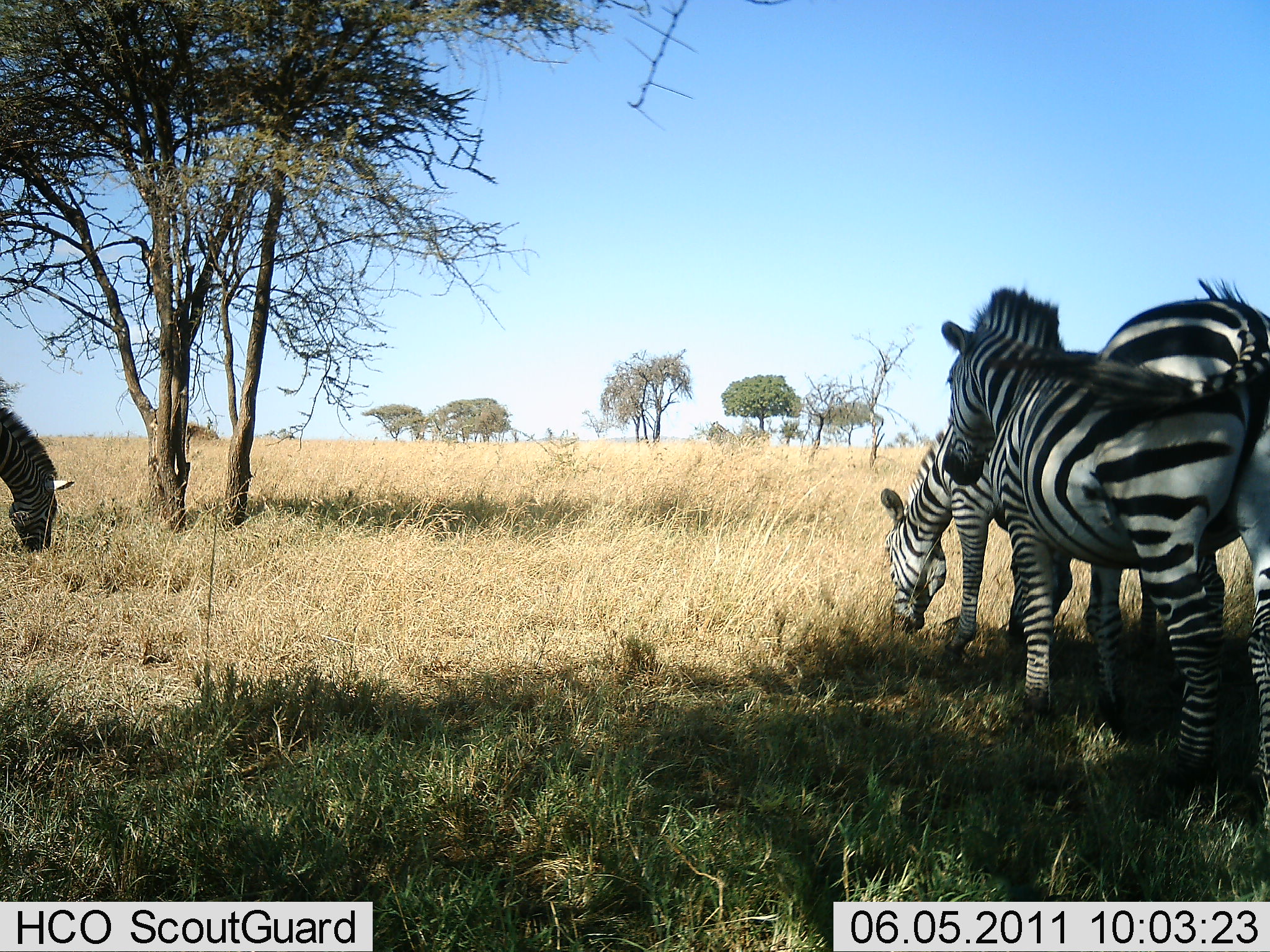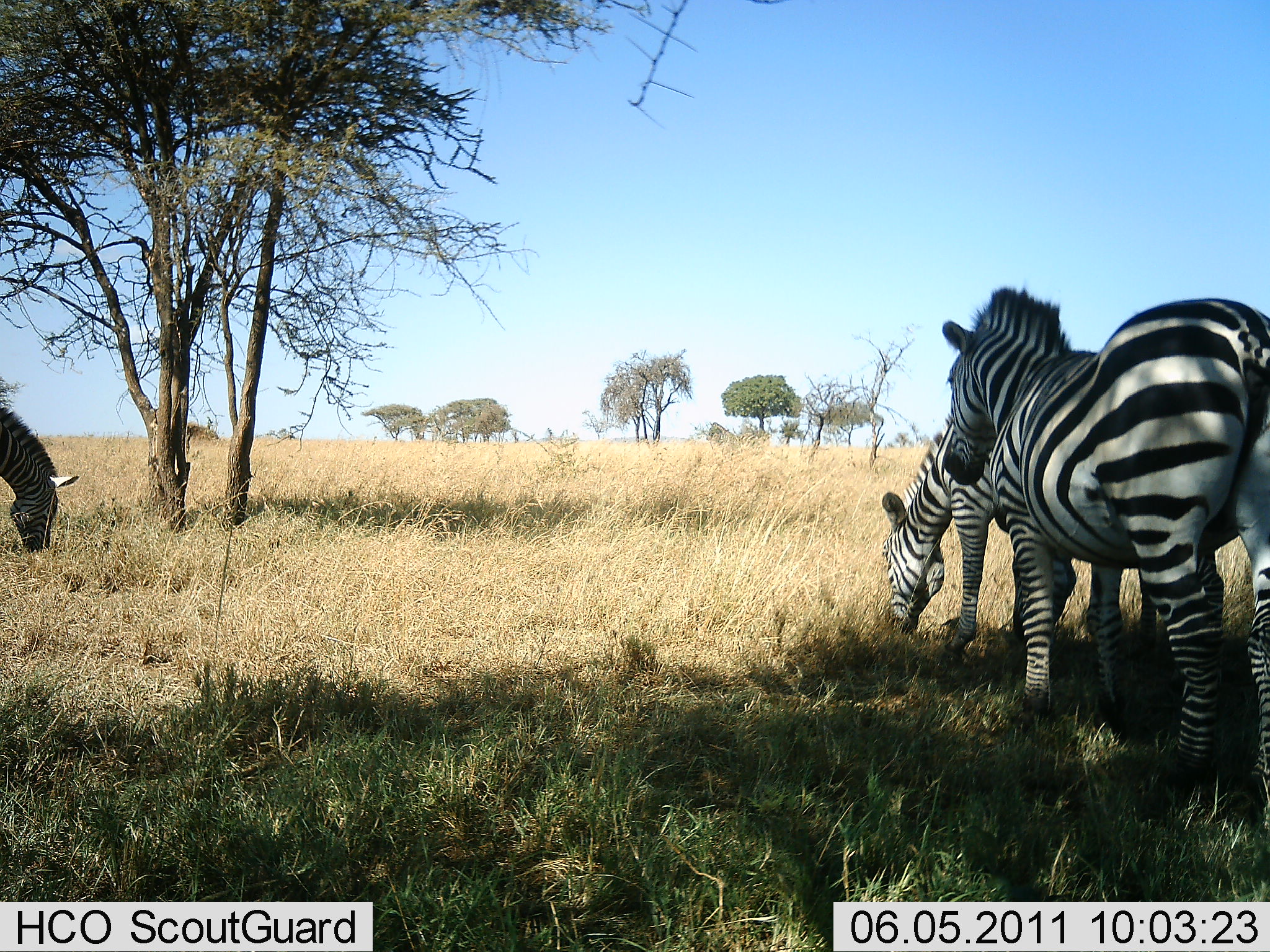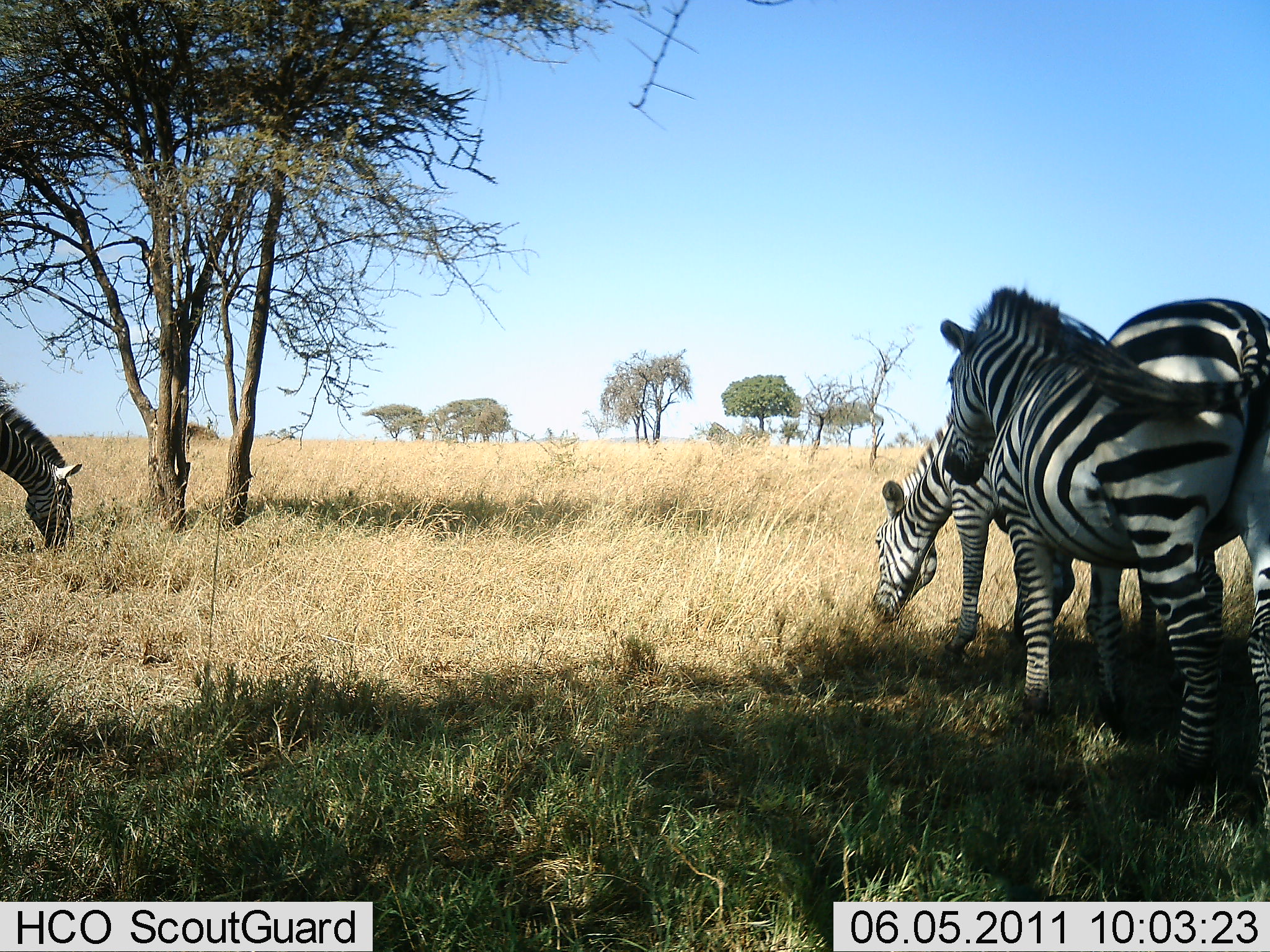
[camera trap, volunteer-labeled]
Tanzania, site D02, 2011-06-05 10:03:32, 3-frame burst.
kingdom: Animalia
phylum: Chordata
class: Mammalia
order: Perissodactyla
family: Equidae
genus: Equus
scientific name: Equus quagga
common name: plains zebra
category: zebra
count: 3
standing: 82%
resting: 9%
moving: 0%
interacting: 0%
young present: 0%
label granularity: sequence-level